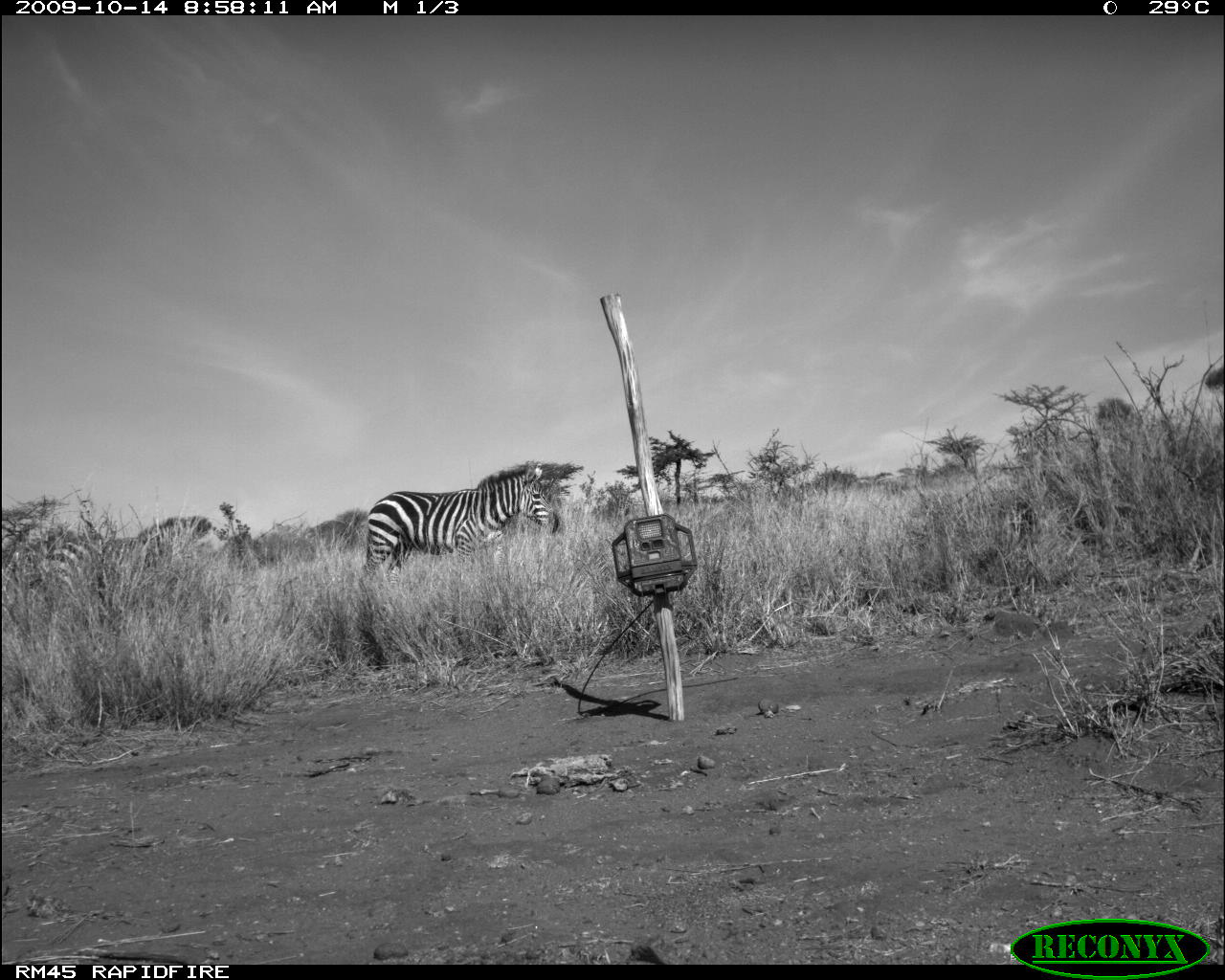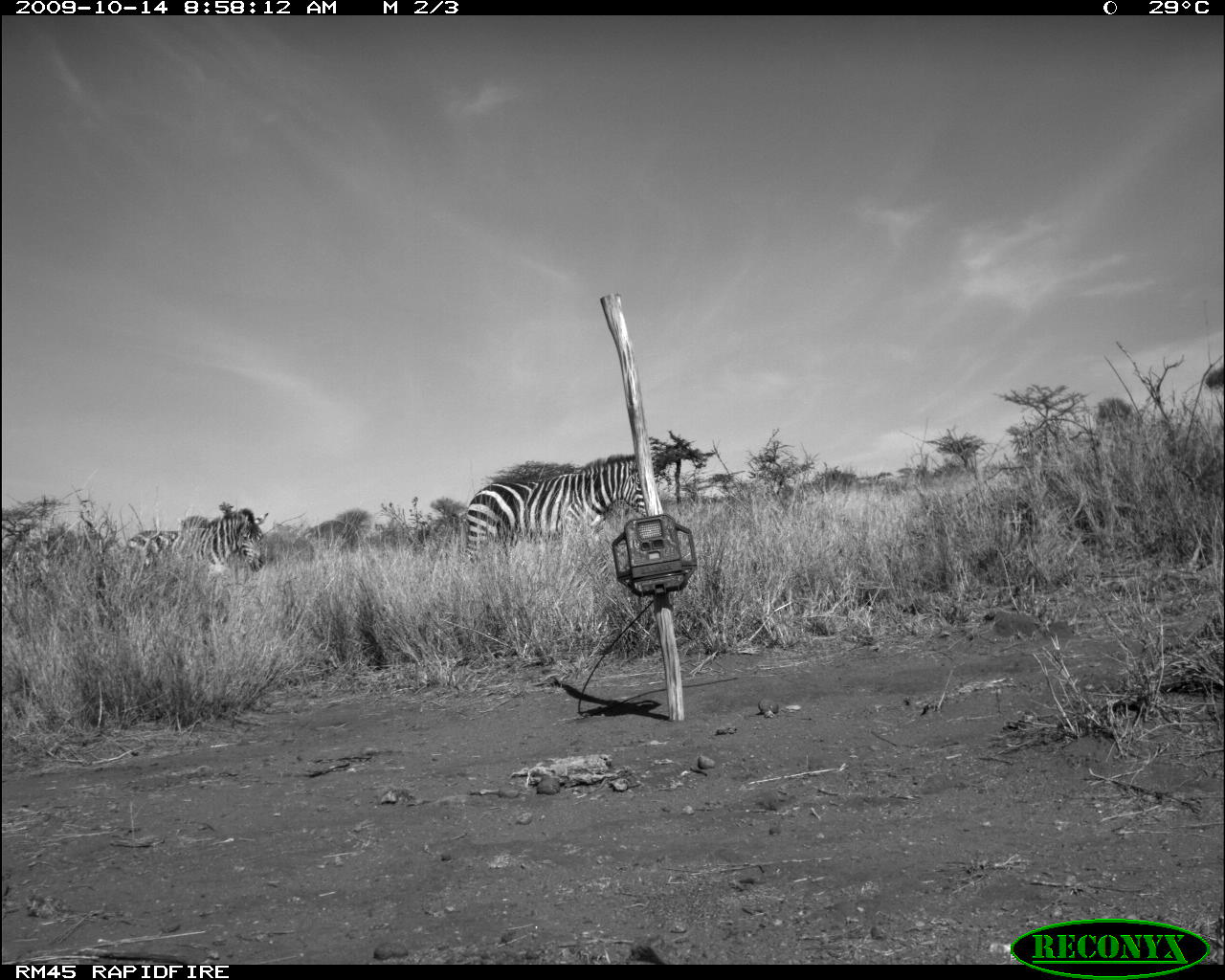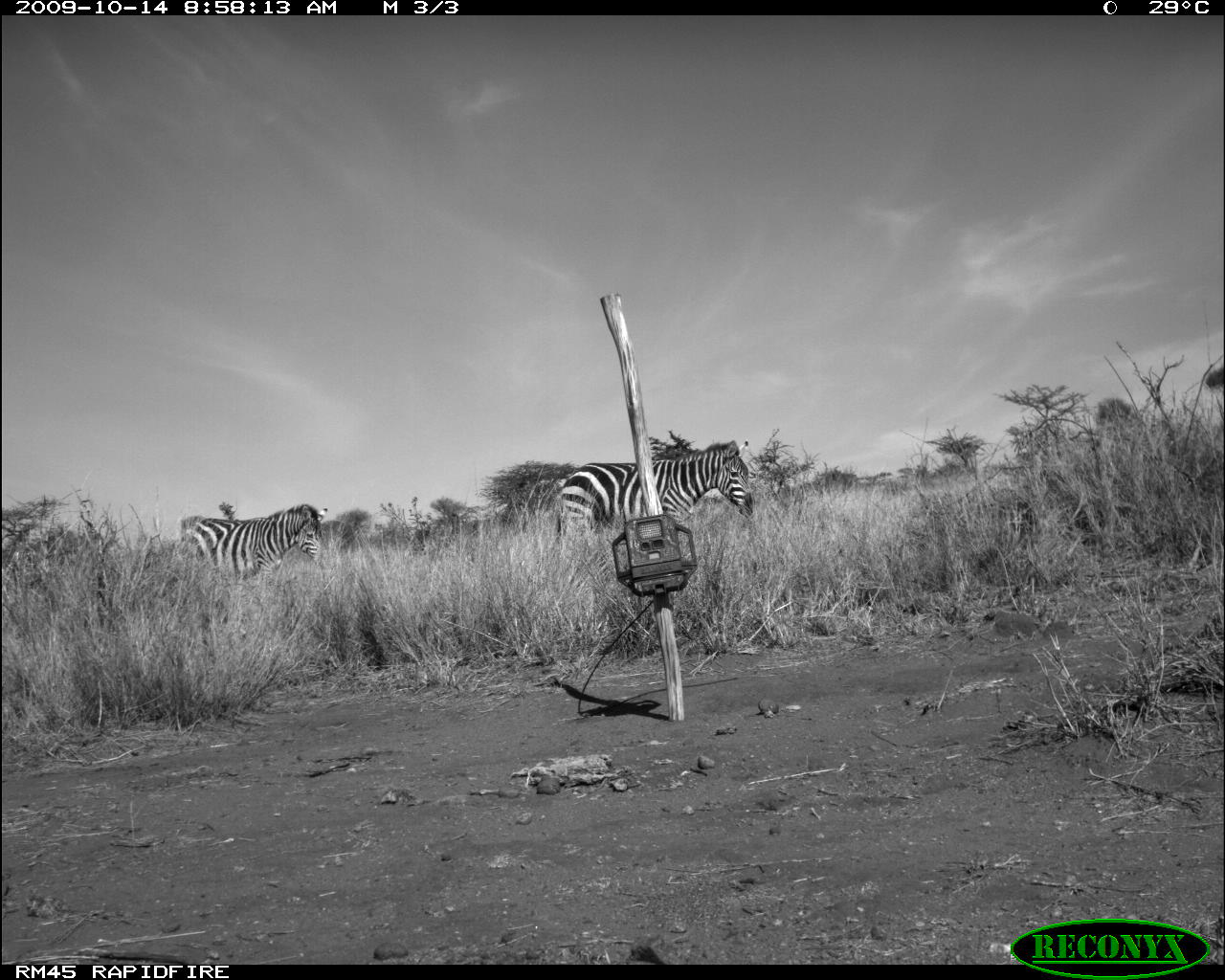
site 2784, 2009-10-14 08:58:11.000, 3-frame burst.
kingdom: Animalia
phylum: Chordata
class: Mammalia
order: Perissodactyla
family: Equidae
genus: Equus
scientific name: Equus quagga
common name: plains zebra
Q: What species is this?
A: Equus quagga (plains zebra).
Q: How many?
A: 2.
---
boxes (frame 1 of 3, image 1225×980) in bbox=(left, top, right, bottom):
equus quagga: bbox=(360, 461, 558, 578); bbox=(38, 515, 213, 585)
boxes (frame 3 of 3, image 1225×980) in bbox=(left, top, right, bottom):
equus quagga: bbox=(556, 438, 754, 541); bbox=(186, 503, 328, 579)